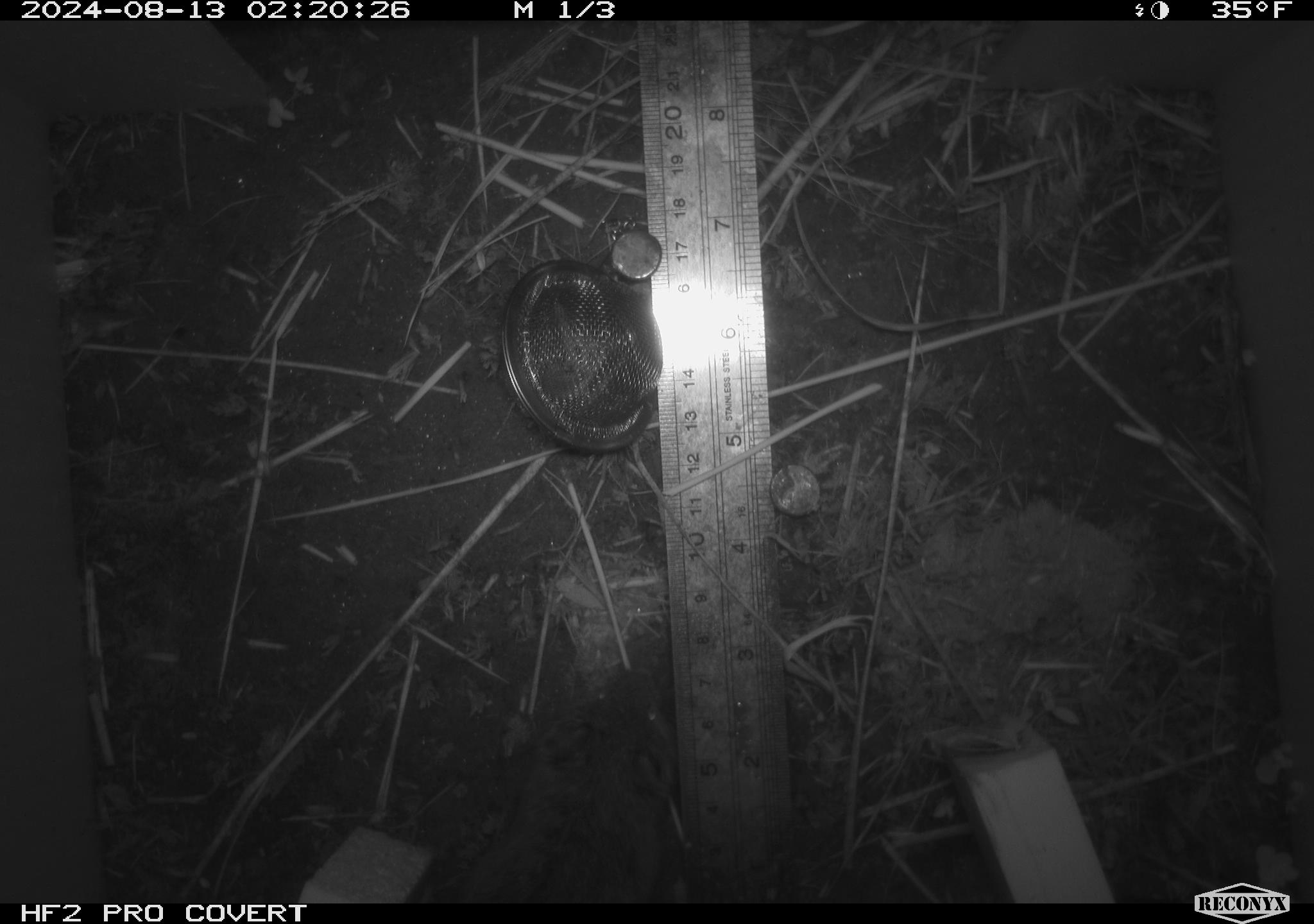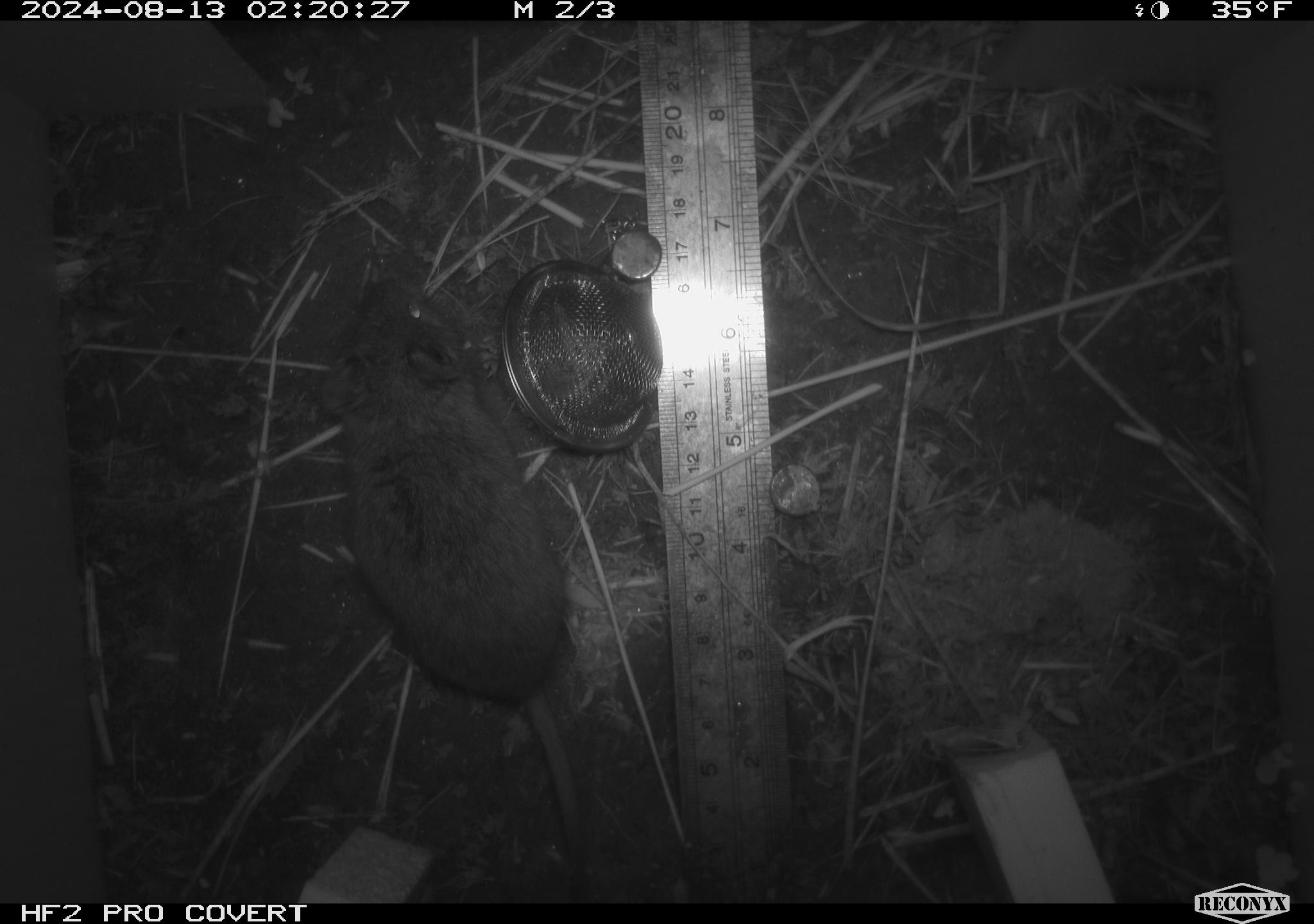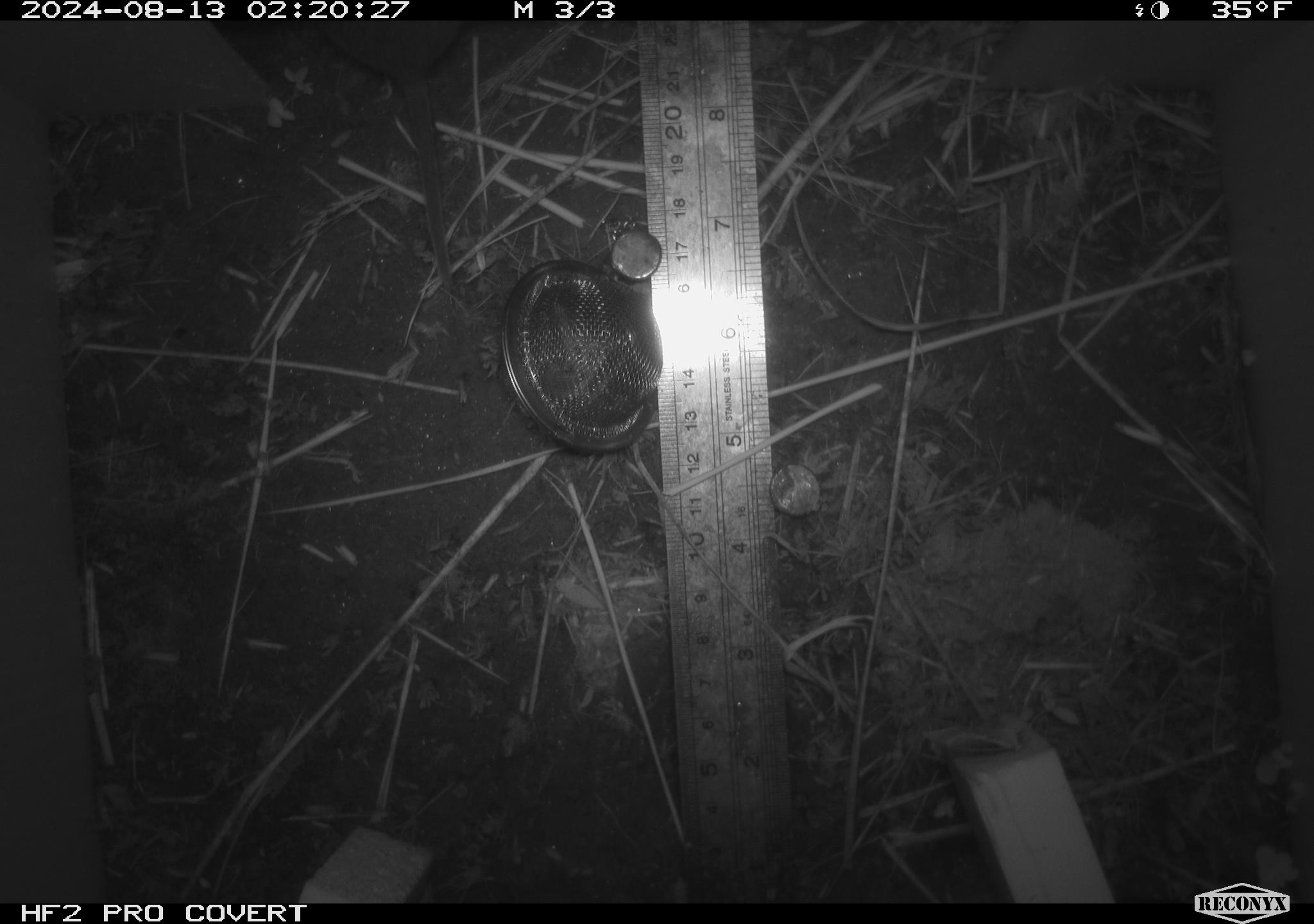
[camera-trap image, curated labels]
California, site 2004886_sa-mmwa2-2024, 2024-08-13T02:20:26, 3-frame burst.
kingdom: Animalia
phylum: Chordata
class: Mammalia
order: Rodentia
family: Cricetidae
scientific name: Arvicolinae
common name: voles, lemmings, and muskrats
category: arvicolinae subfamily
Arvicolinae subfamily (voles, lemmings, and muskrats) (Arvicolinae).